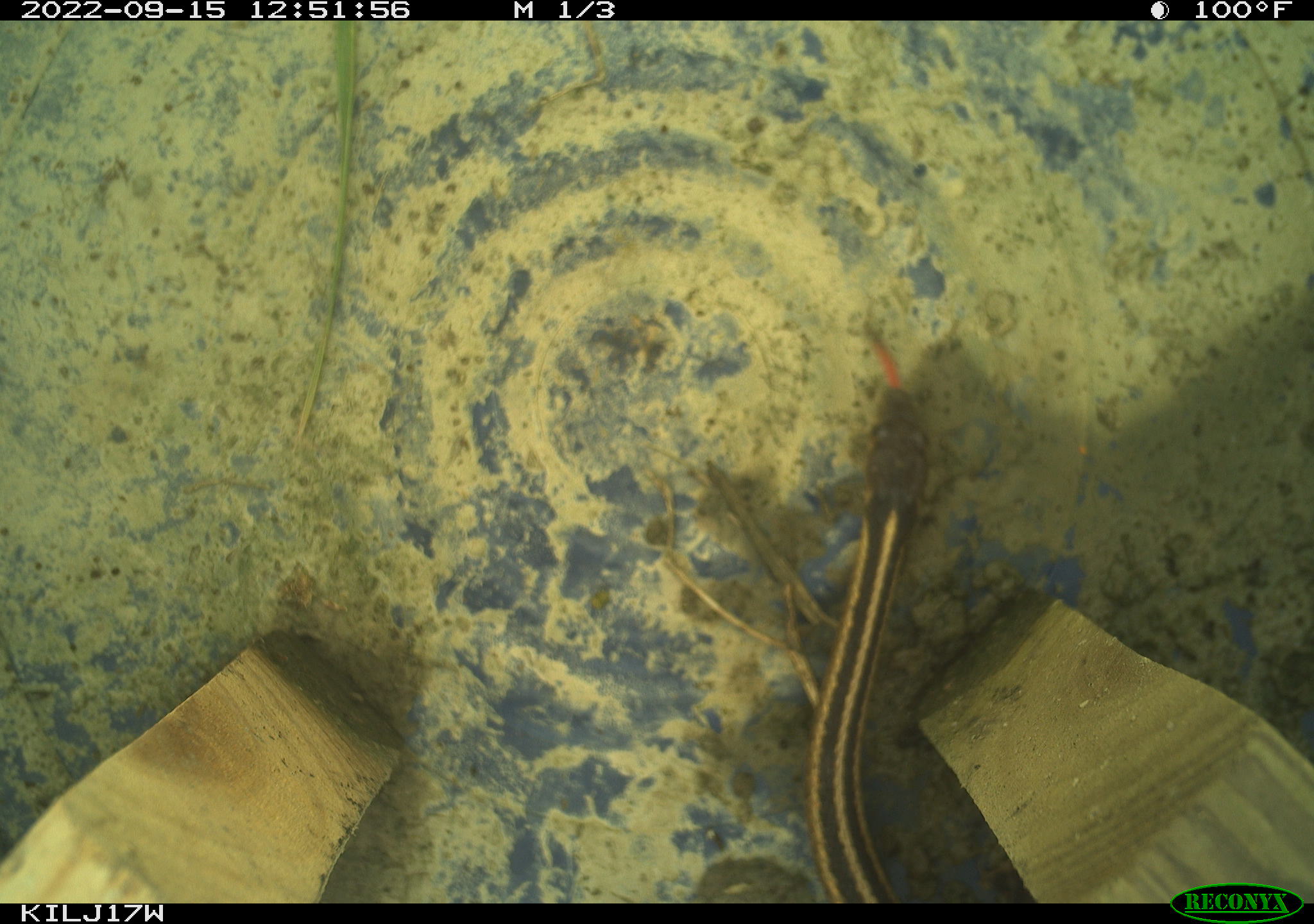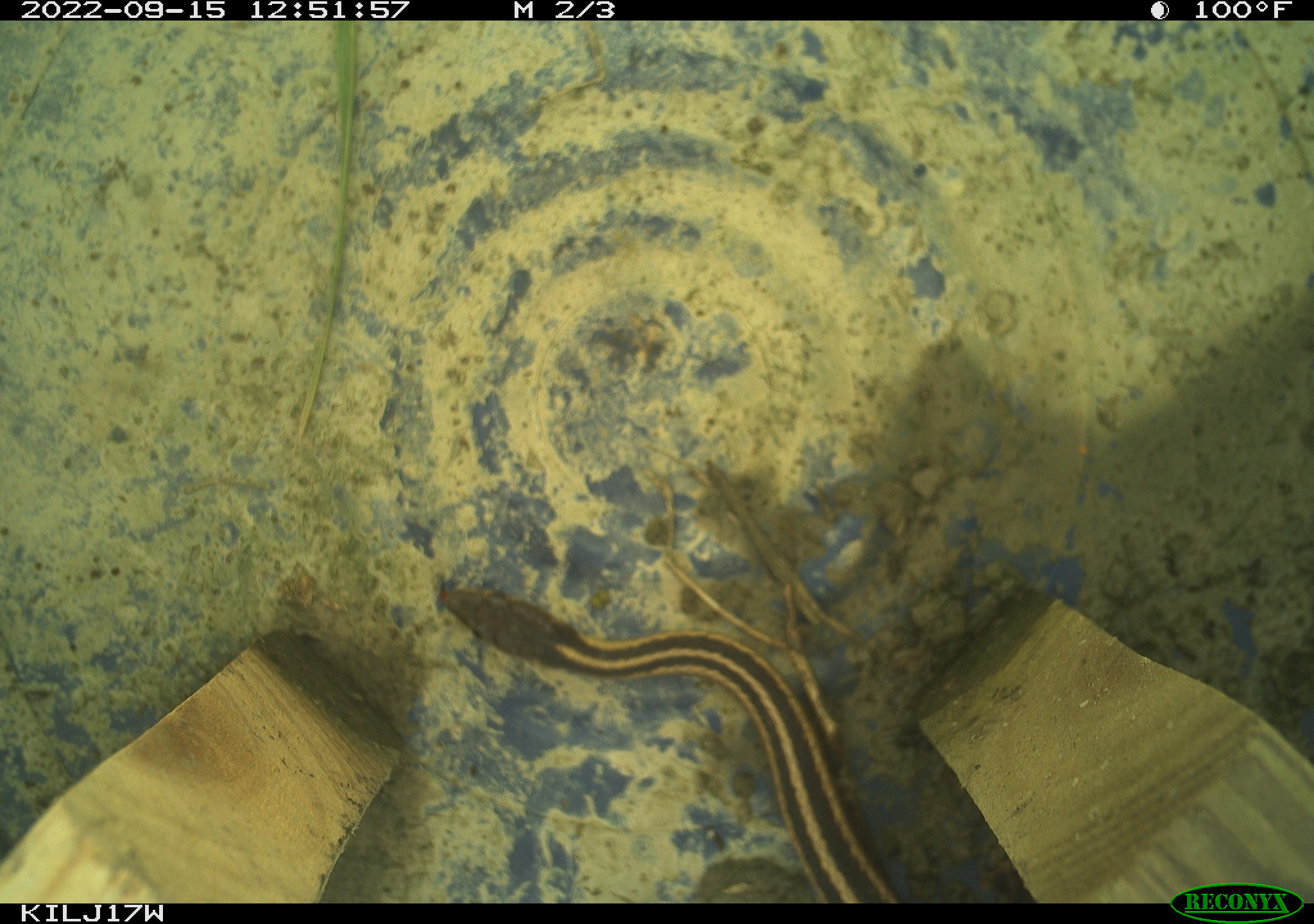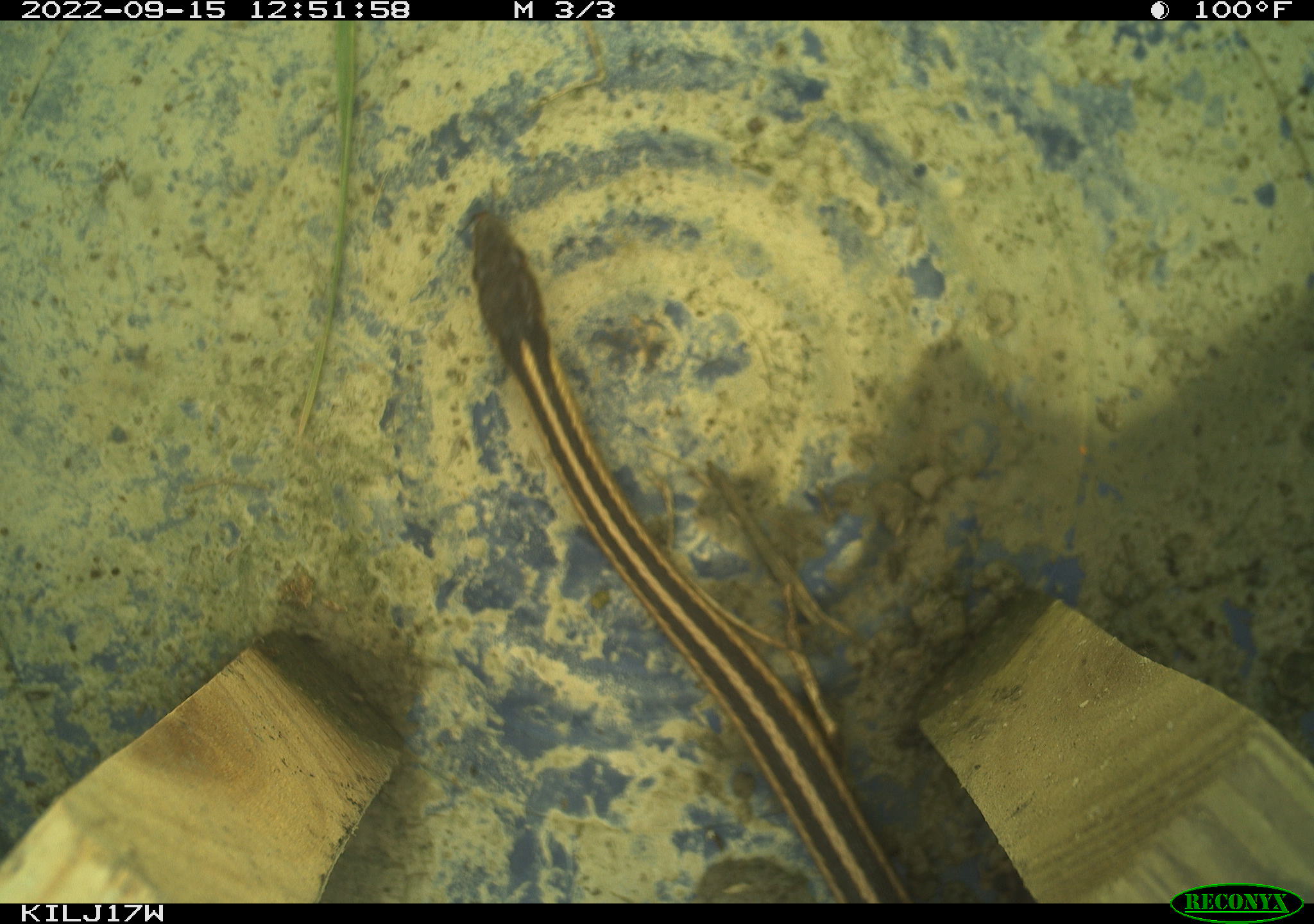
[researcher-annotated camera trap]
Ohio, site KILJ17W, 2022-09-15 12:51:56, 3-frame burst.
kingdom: Animalia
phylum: Chordata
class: Reptilia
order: Squamata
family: Colubridae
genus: Thamnophis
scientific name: Thamnophis sirtalis sirtalis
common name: eastern gartersnake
Eastern gartersnake (Thamnophis sirtalis sirtalis).